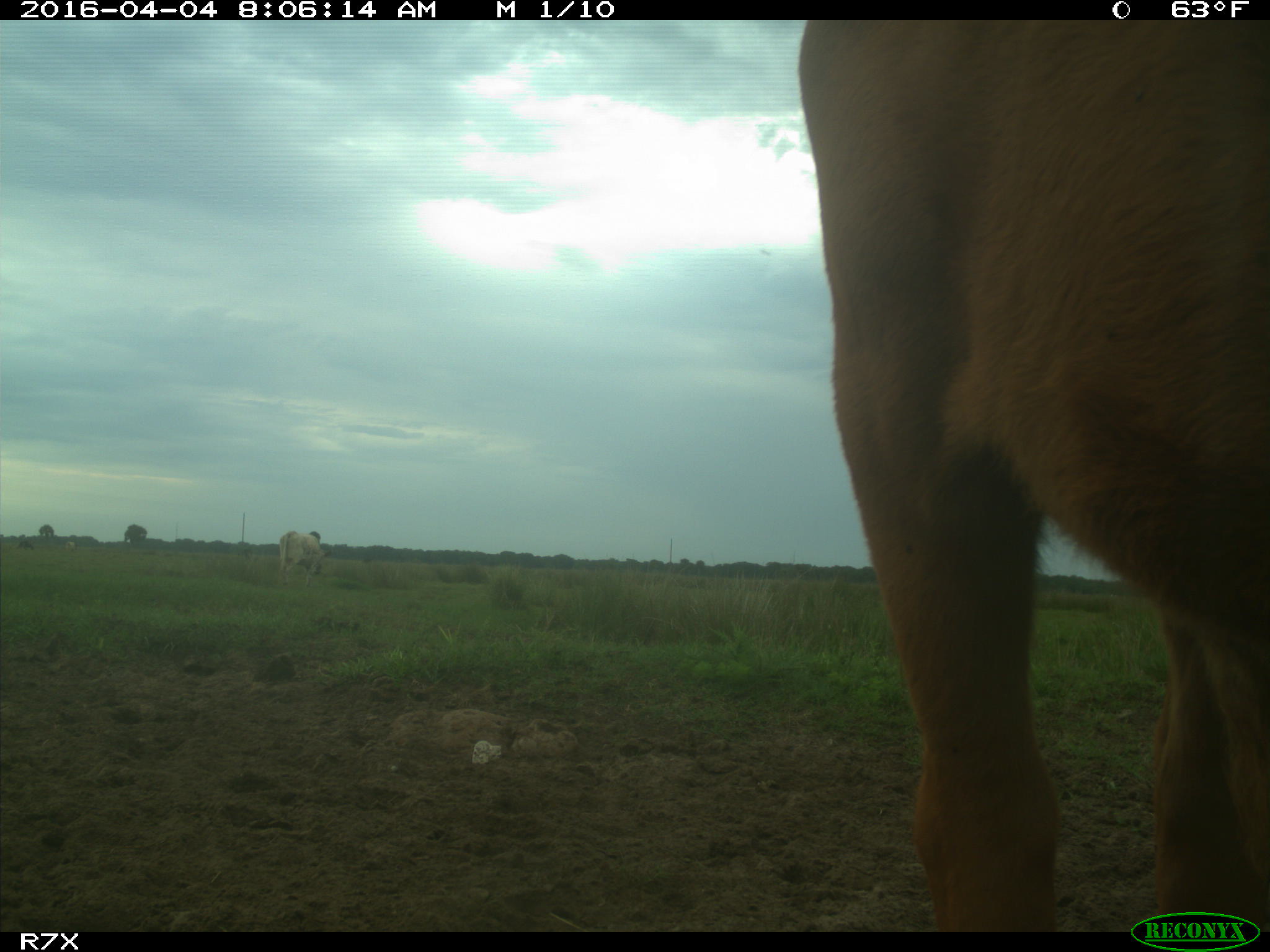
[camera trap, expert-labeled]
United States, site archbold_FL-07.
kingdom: Animalia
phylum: Chordata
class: Mammalia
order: Artiodactyla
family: Bovidae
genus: Bos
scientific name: Bos taurus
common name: domestic cow